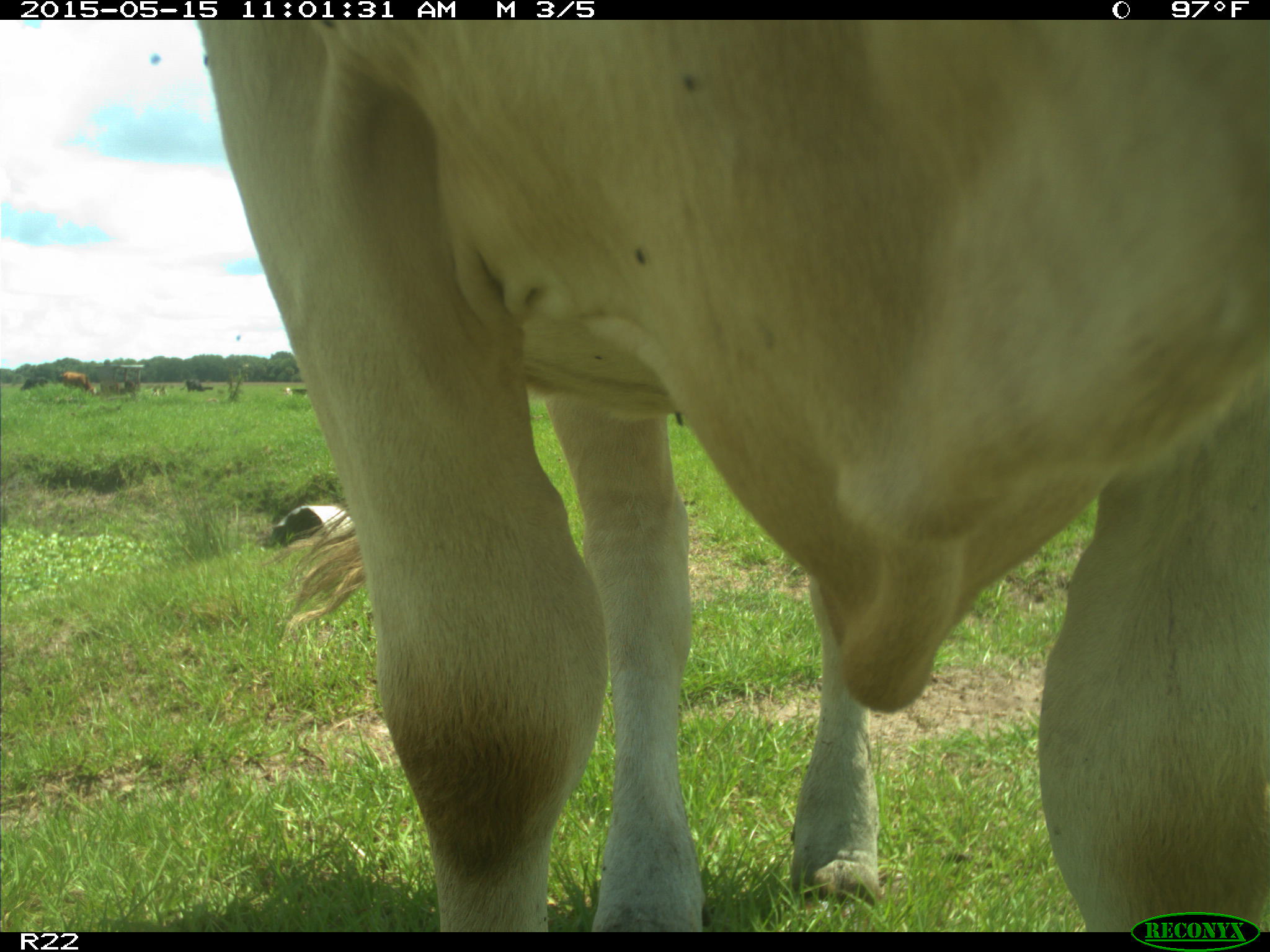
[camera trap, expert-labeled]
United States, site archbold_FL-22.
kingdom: Animalia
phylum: Chordata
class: Mammalia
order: Artiodactyla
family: Bovidae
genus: Bos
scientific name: Bos taurus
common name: domestic cow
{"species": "Bos taurus (domestic cow)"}